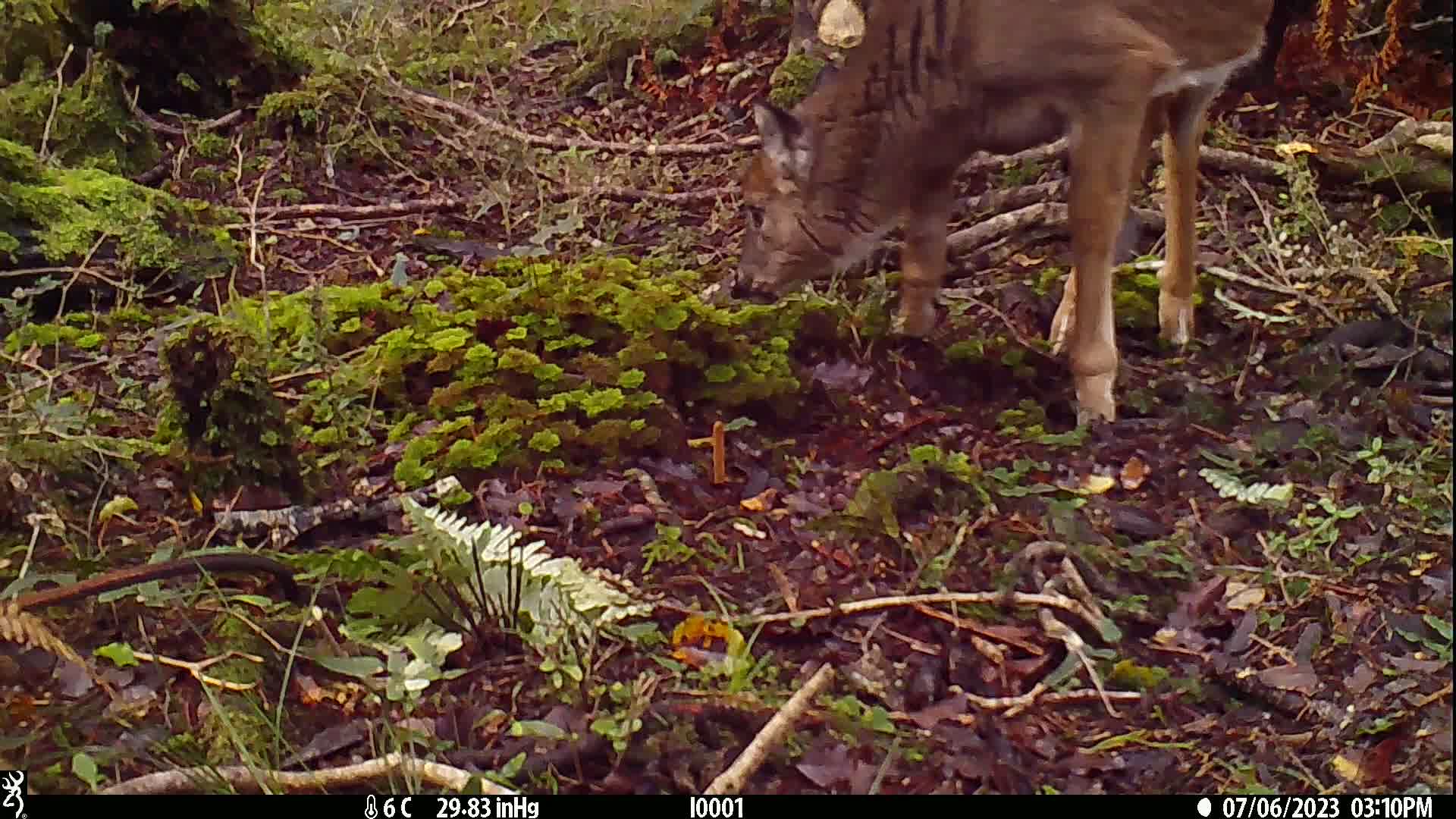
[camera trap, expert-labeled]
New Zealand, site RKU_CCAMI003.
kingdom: Animalia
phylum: Chordata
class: Mammalia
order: Artiodactyla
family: Cervidae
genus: Odocoileus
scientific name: Odocoileus virginianus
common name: white-tailed deer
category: white tailed deer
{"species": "white tailed deer (white-tailed deer) (Odocoileus virginianus)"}